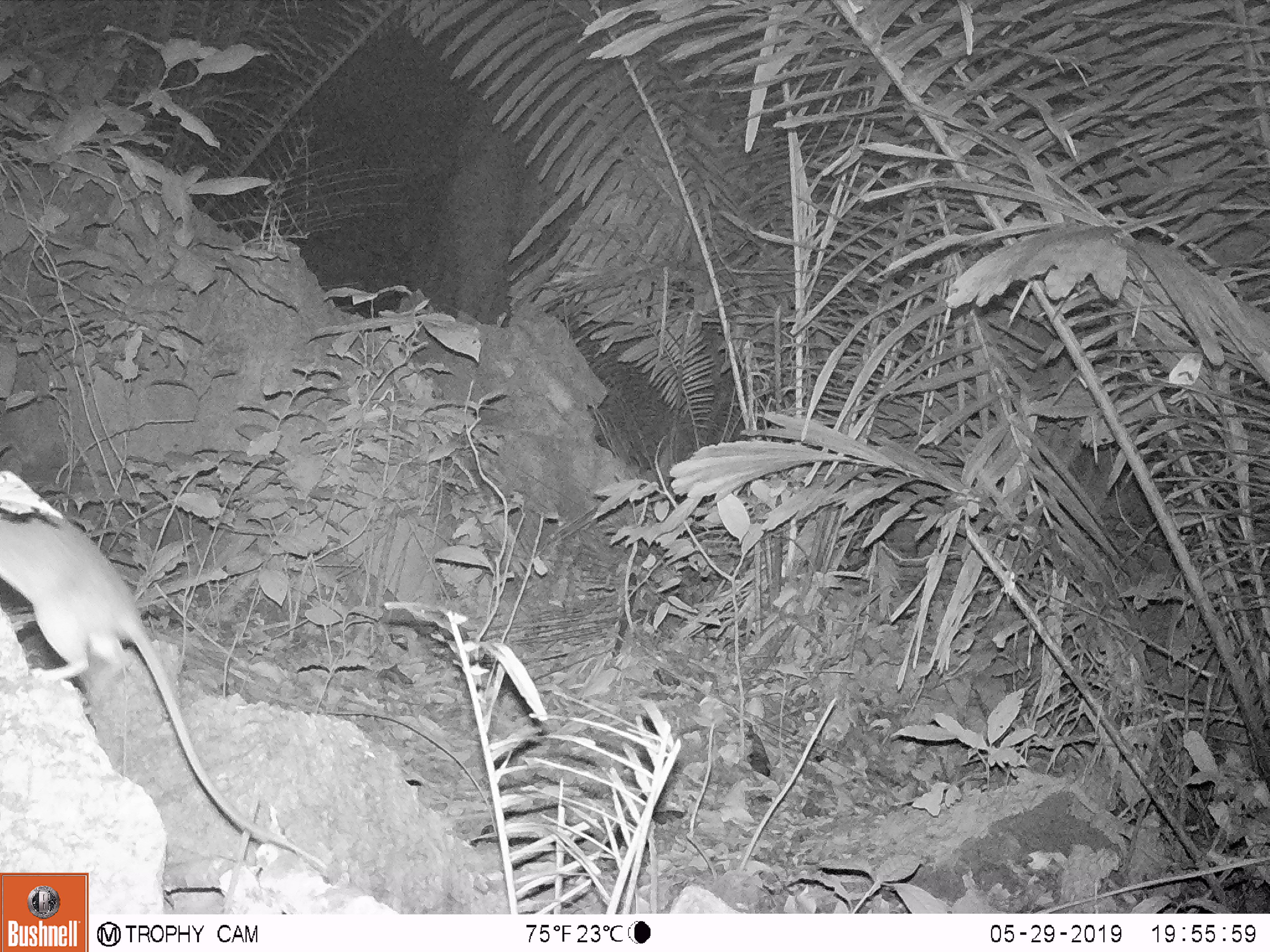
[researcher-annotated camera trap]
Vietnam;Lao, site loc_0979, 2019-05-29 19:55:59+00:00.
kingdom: Animalia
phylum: Chordata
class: Mammalia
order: Rodentia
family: Muridae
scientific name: Muridae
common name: old-world mice and rats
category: unidentified murid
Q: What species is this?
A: Unidentified murid (old-world mice and rats) (Muridae).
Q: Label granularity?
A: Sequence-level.